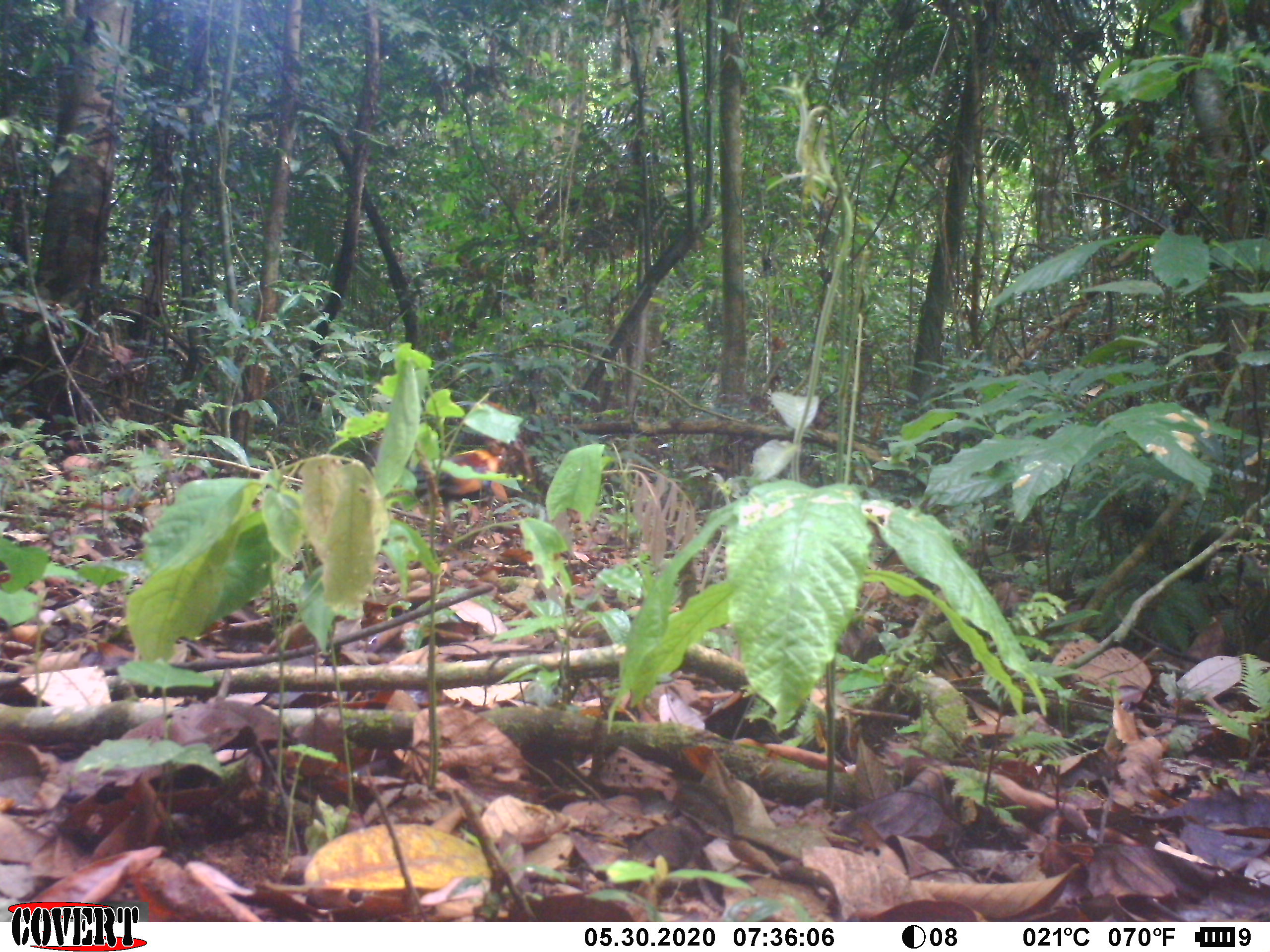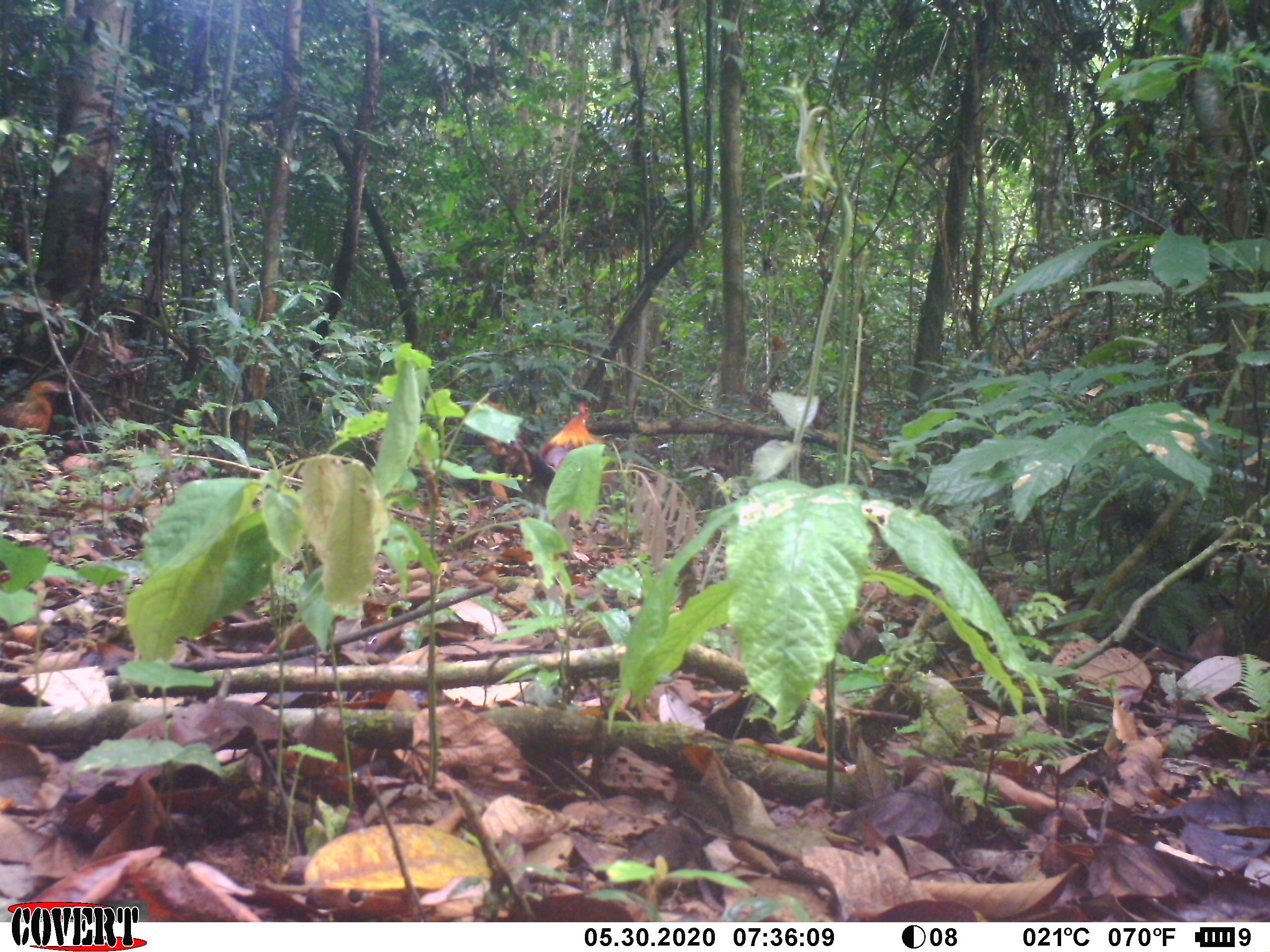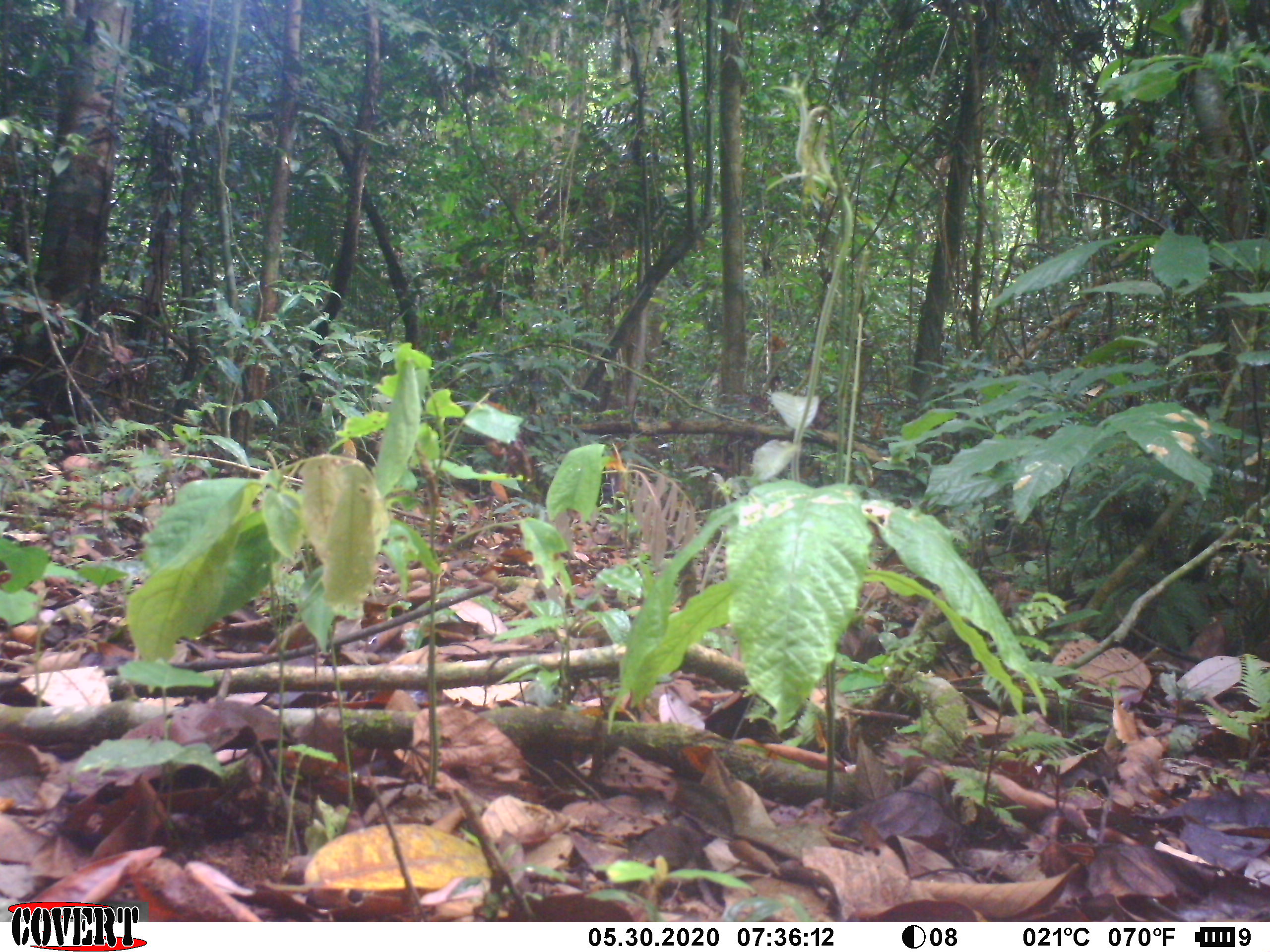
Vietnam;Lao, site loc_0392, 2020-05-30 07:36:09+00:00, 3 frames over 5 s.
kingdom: Animalia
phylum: Chordata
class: Aves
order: Galliformes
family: Phasianidae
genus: Gallus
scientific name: Gallus gallus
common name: red junglefowl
Red junglefowl (Gallus gallus). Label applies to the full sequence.